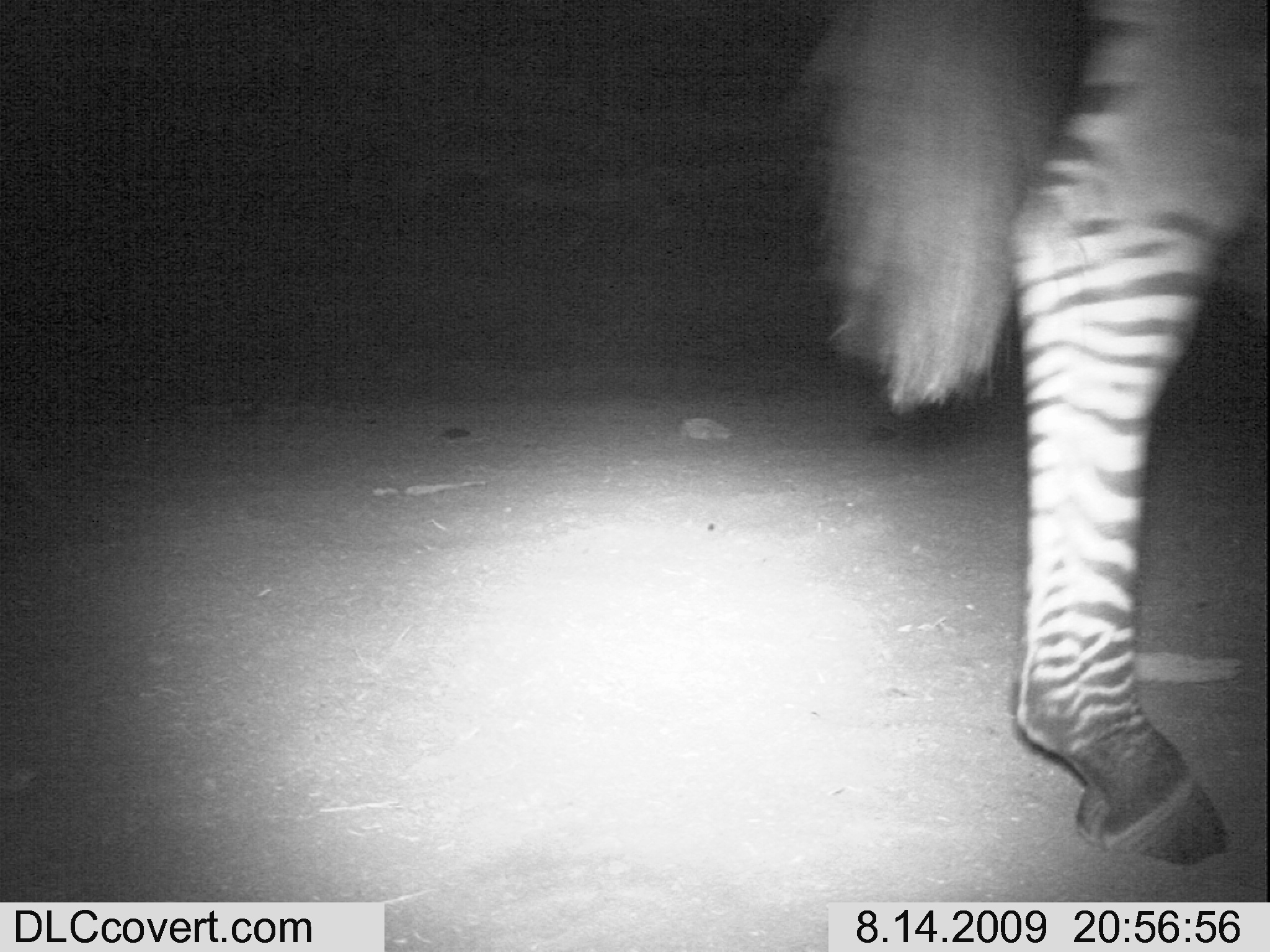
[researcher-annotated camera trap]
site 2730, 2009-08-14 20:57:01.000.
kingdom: Animalia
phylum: Chordata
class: Mammalia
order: Perissodactyla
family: Equidae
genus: Equus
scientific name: Equus quagga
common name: plains zebra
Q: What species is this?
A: Equus quagga (plains zebra).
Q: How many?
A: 1.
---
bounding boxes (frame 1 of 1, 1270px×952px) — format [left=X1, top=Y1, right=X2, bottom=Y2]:
equus quagga: [left=816, top=0, right=1270, bottom=869]